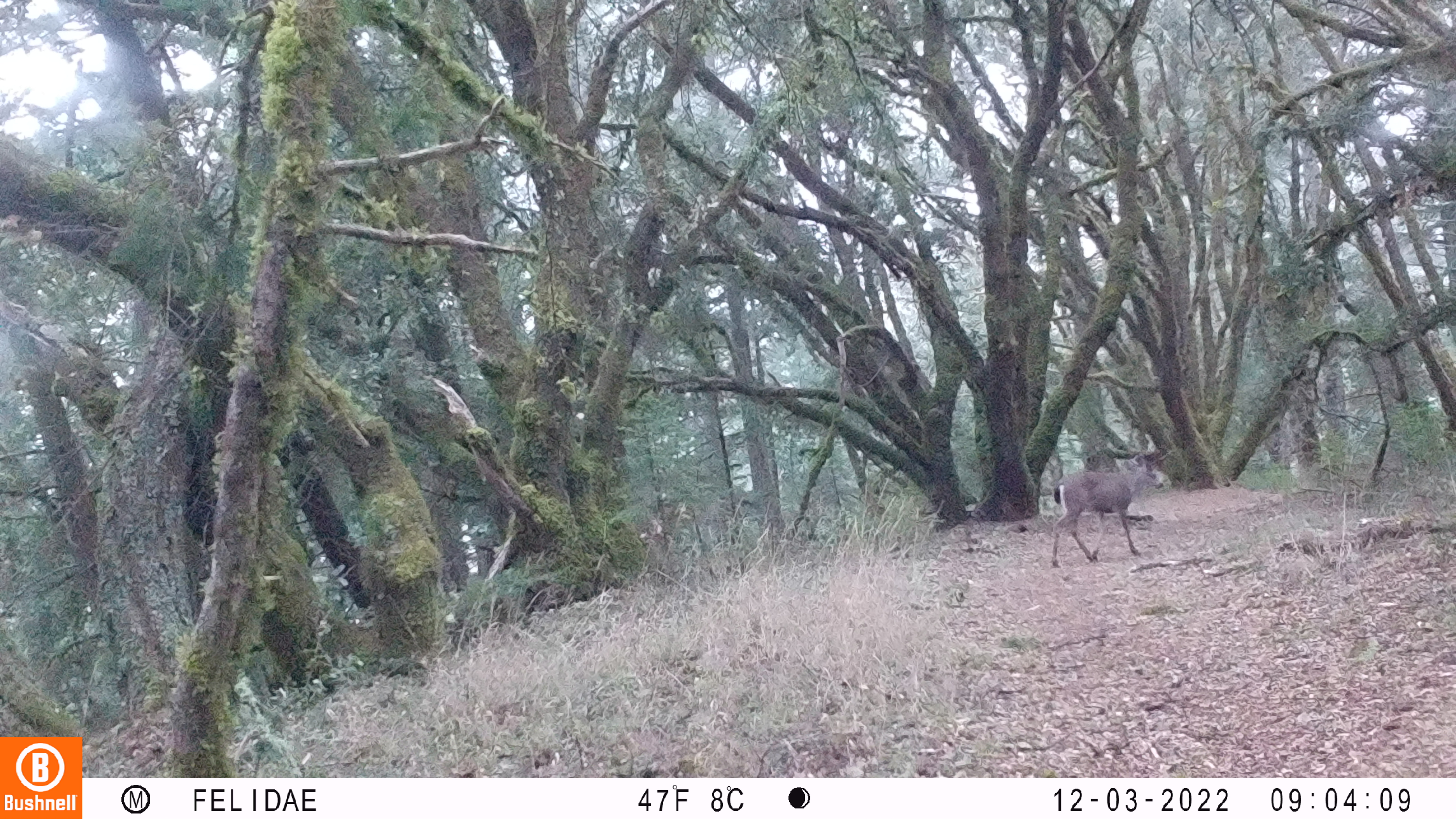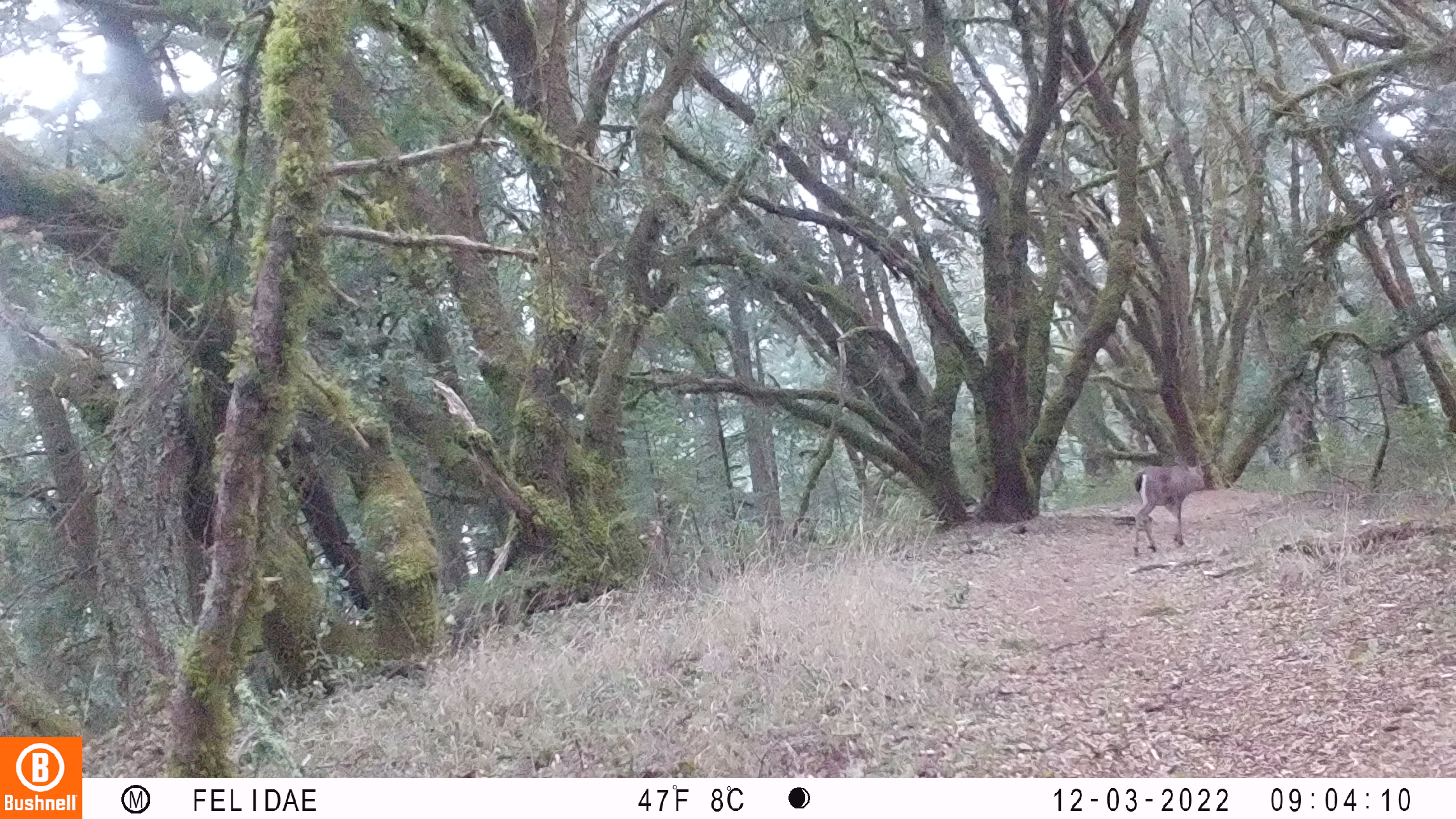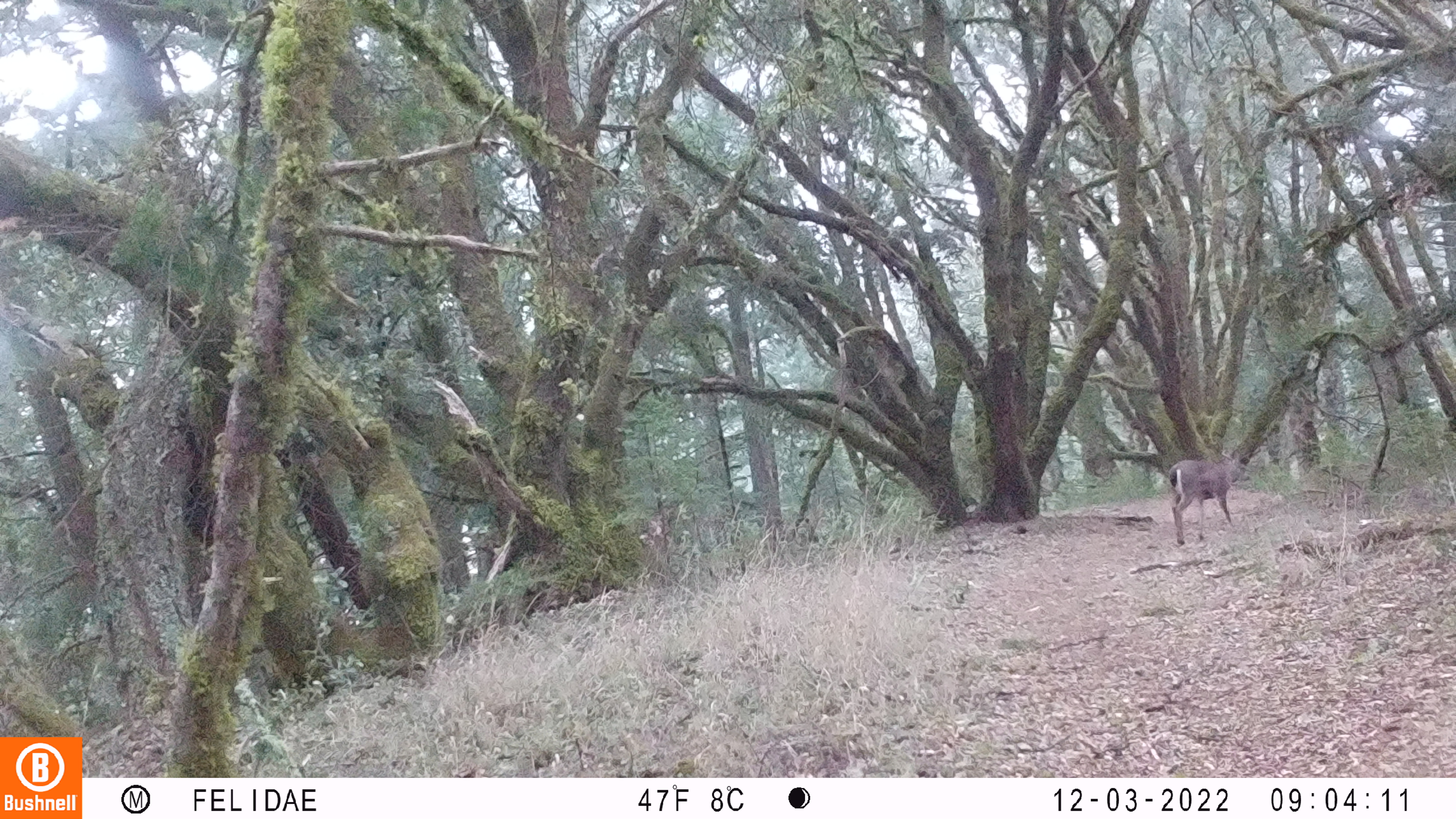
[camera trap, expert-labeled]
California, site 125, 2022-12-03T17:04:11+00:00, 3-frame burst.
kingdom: Animalia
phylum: Chordata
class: Mammalia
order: Artiodactyla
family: Cervidae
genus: Odocoileus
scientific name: Odocoileus hemionus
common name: mule deer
Mule deer (Odocoileus hemionus).